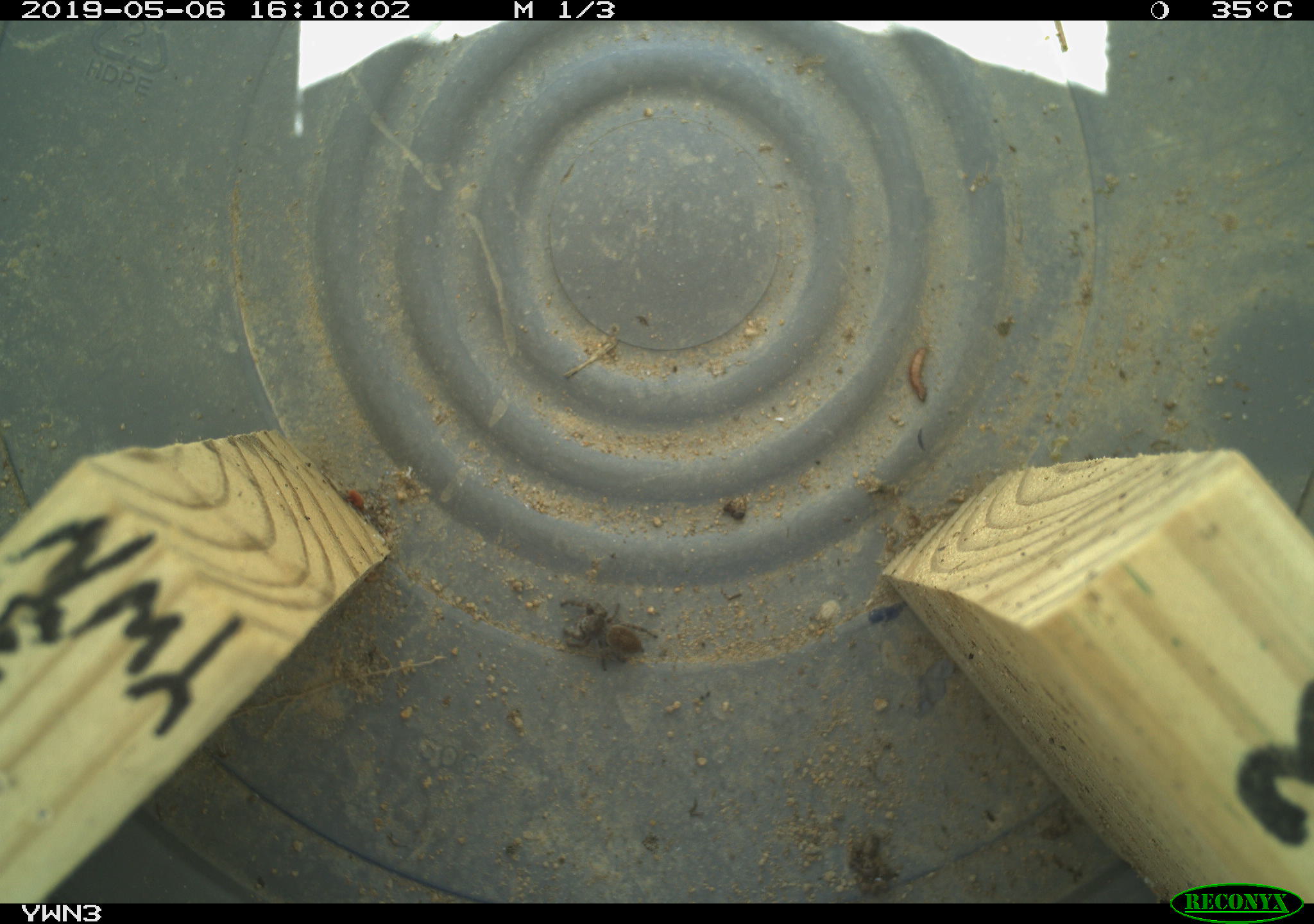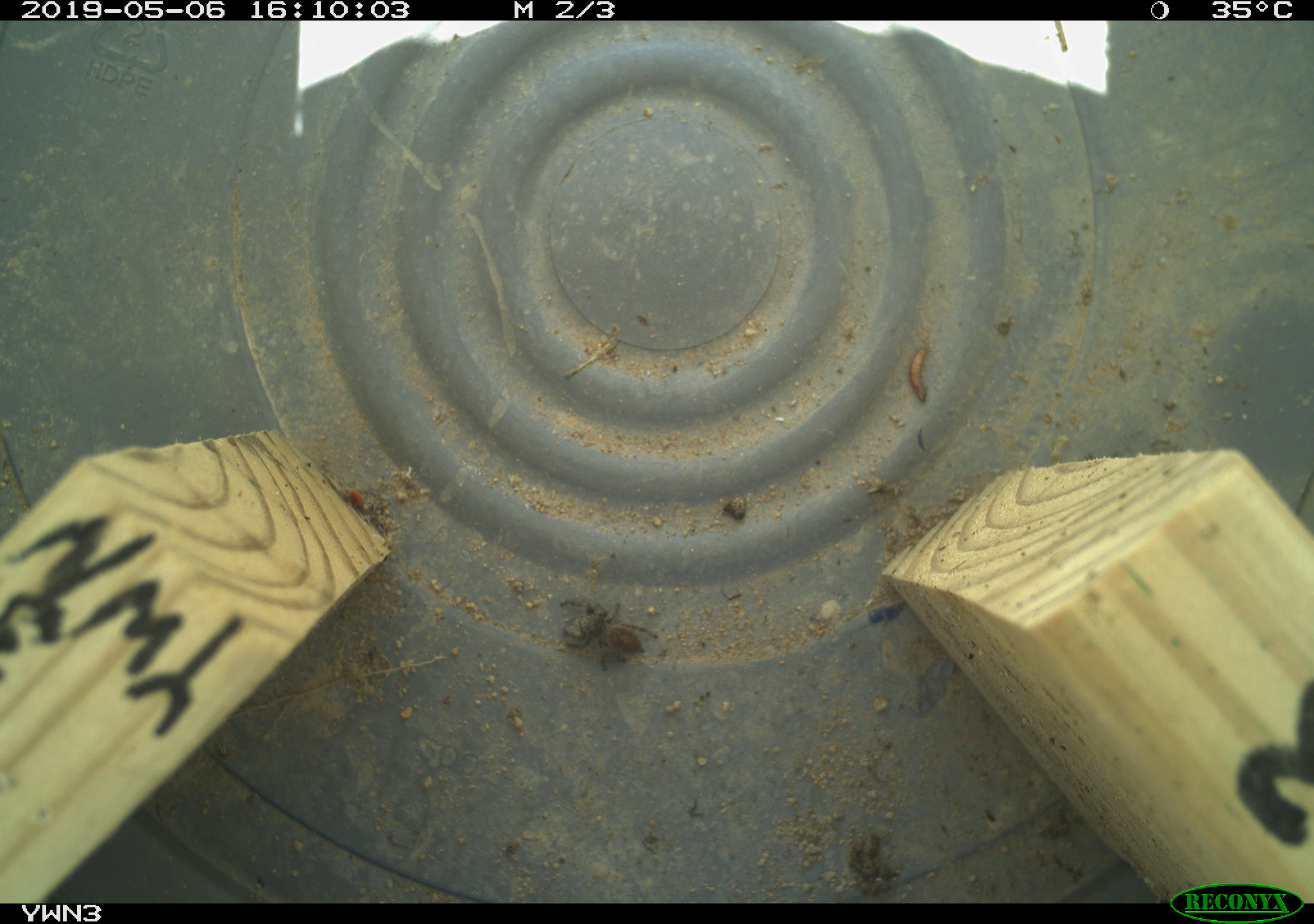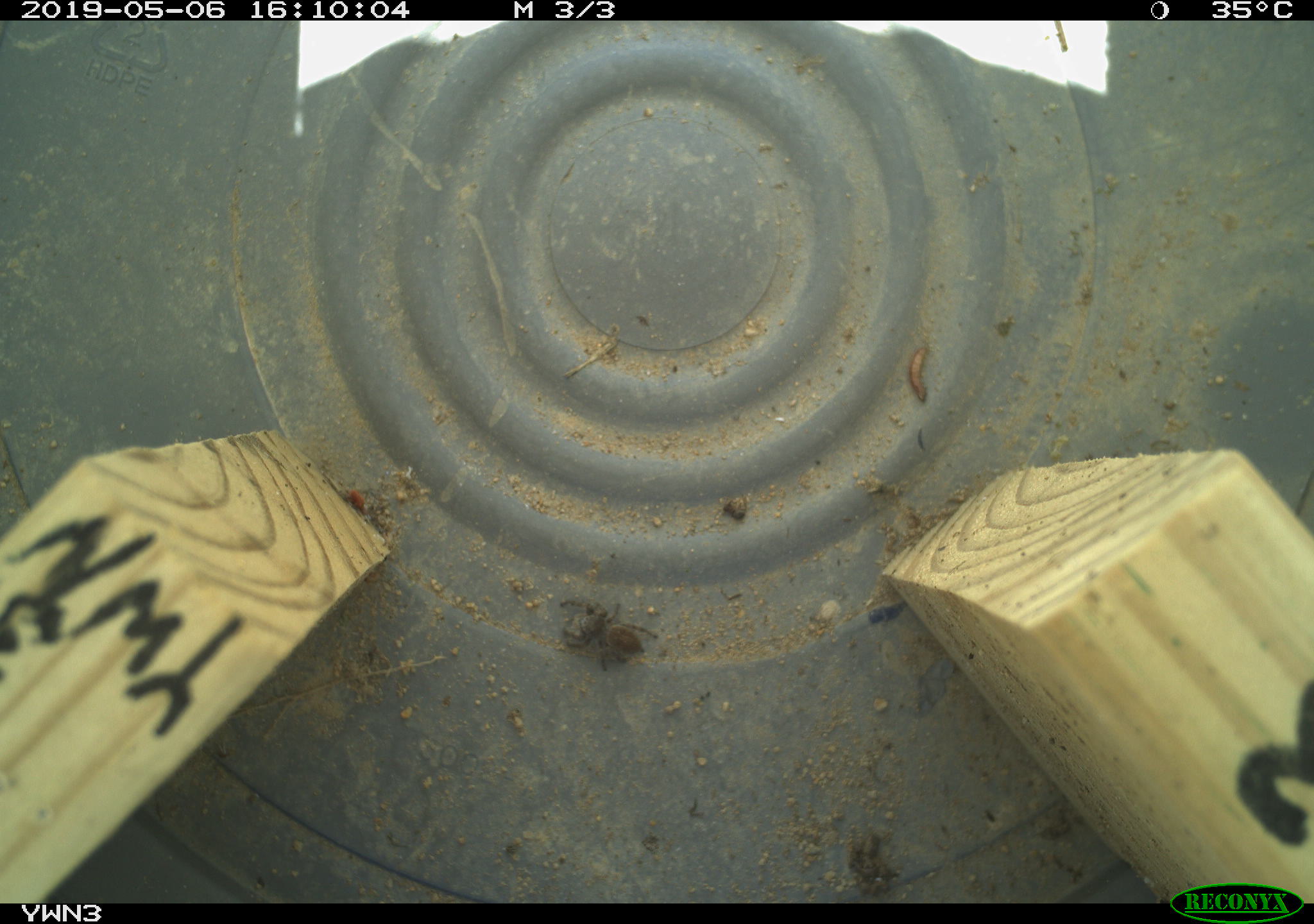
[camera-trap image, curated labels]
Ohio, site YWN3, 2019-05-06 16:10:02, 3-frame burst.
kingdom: Animalia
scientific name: Animalia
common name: animal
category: invertebrate